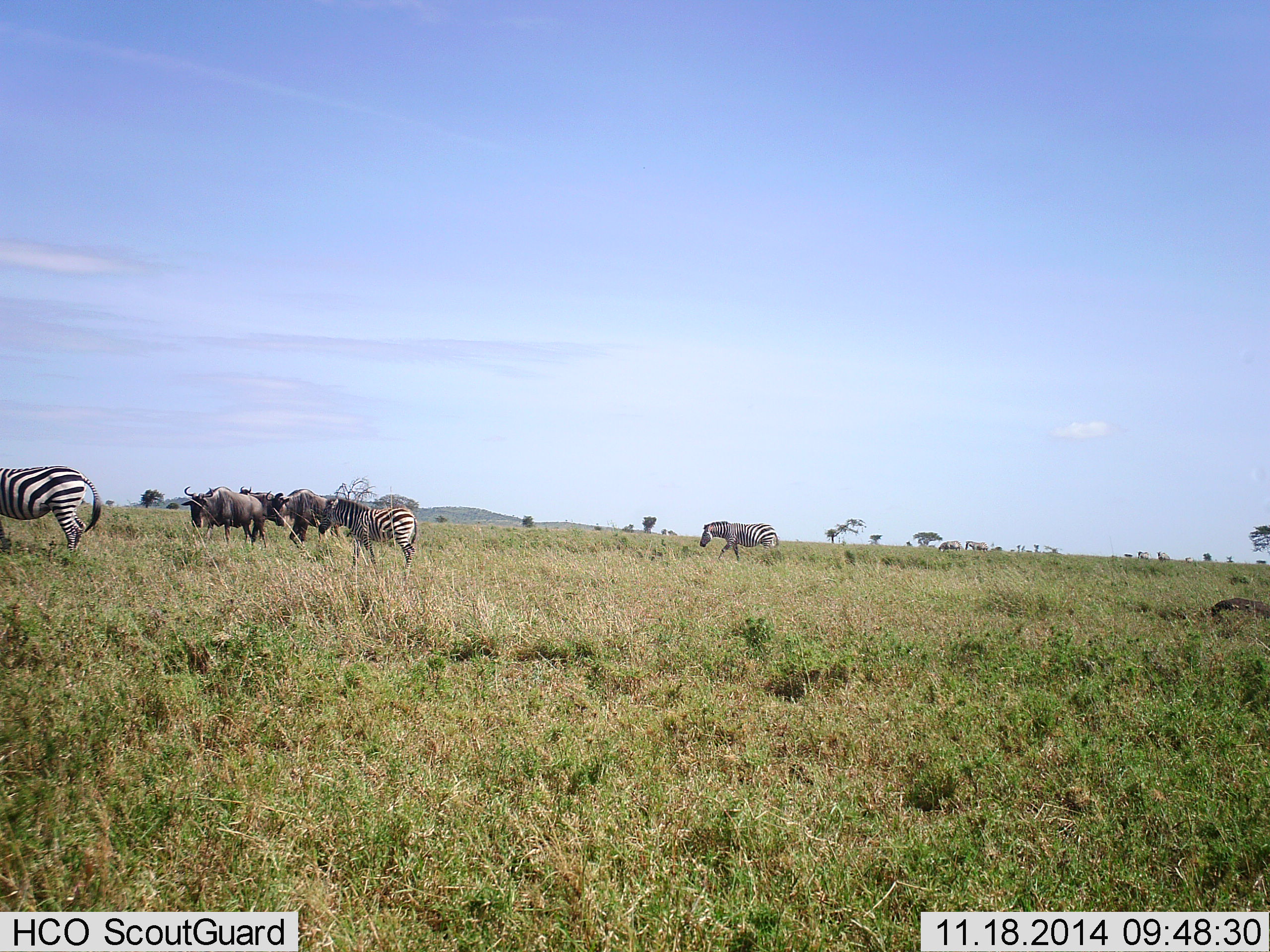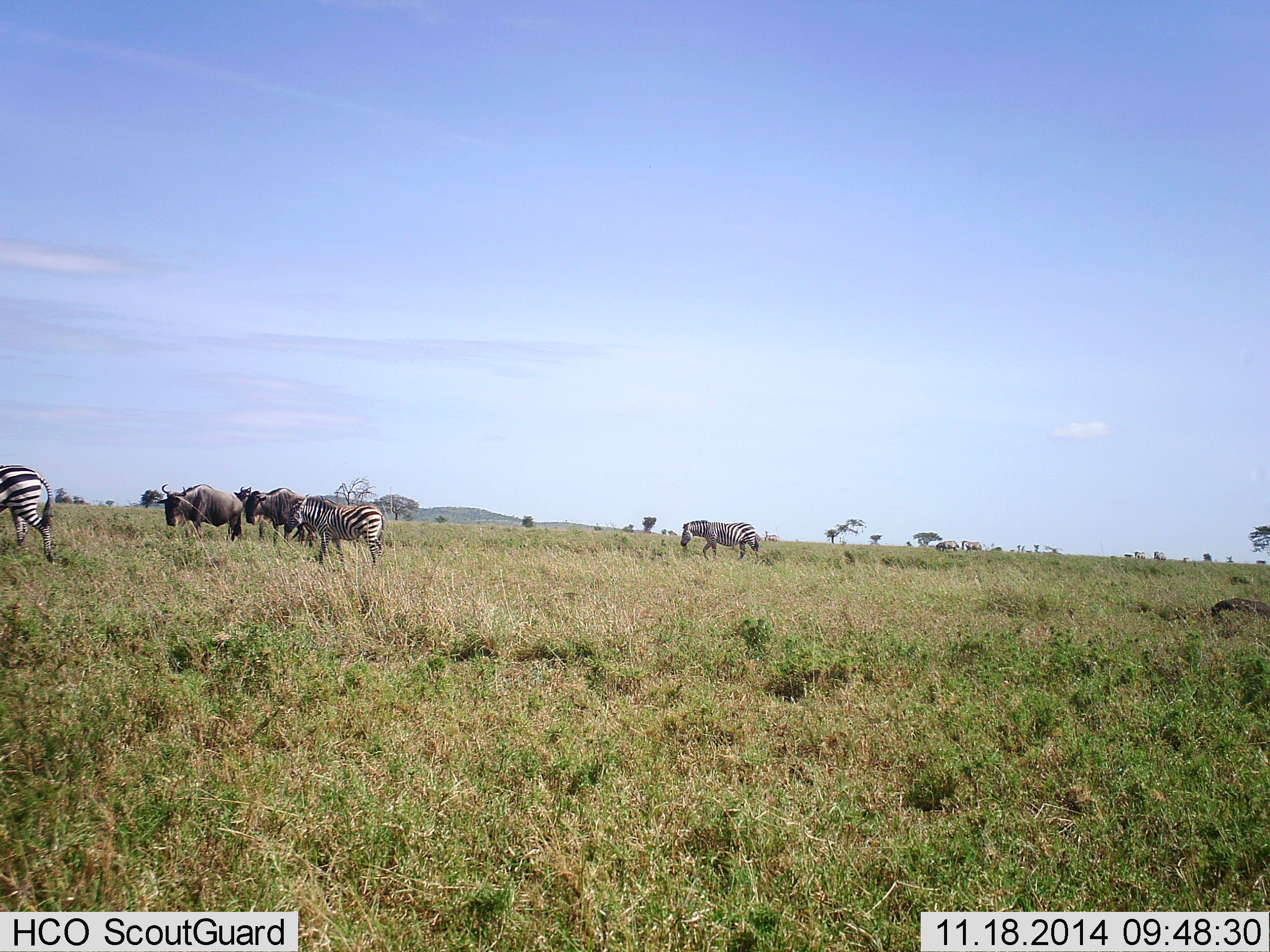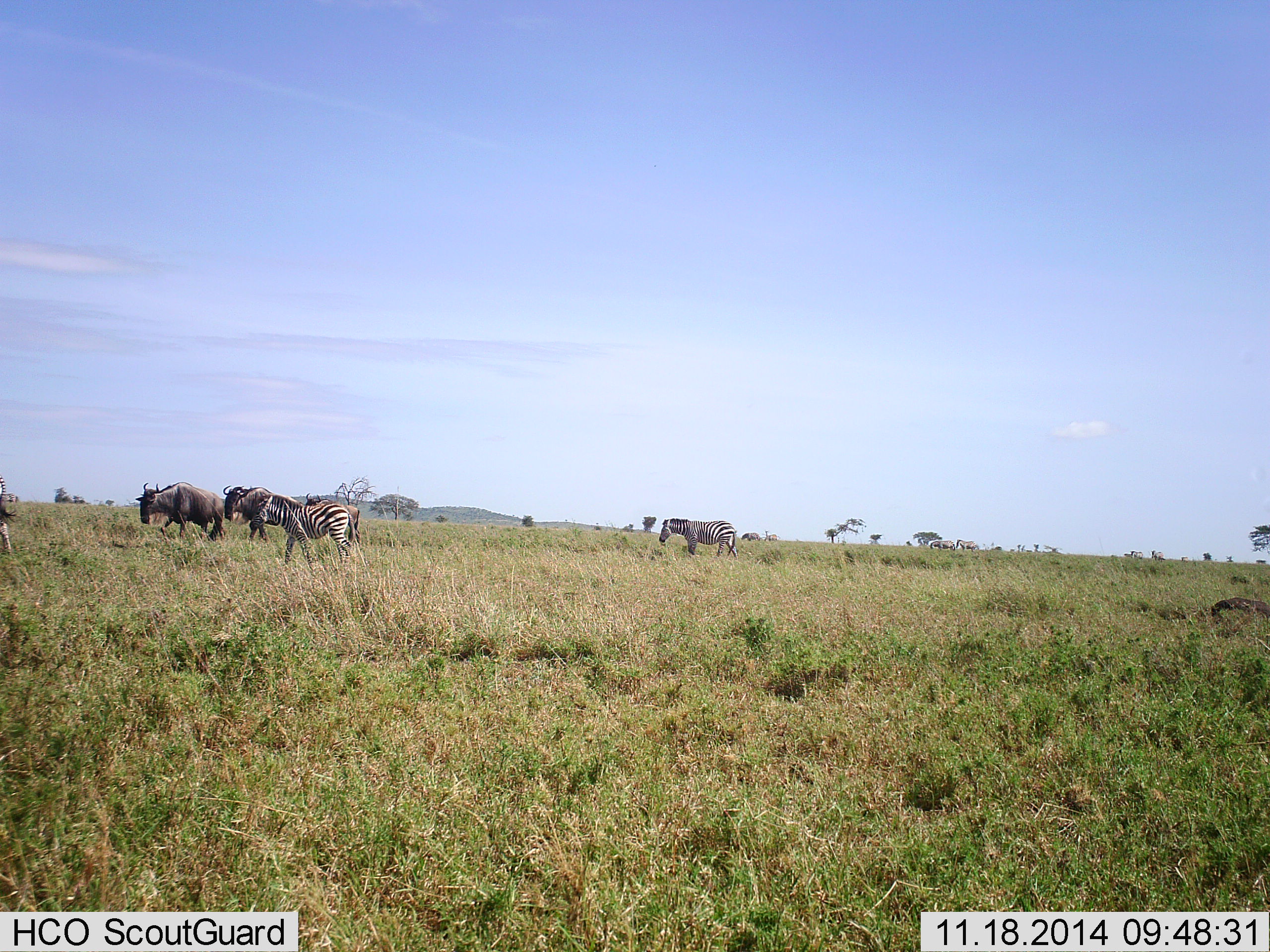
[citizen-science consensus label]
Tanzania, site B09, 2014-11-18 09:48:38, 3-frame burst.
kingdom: Animalia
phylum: Chordata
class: Mammalia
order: Artiodactyla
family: Bovidae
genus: Connochaetes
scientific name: Connochaetes taurinus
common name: blue wildebeest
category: wildebeest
Wildebeest (blue wildebeest) (Connochaetes taurinus), count 2. Behavior (volunteer vote fractions): standing 18%, resting 0%, moving 73%, interacting 0%. Young present (vote fraction): 0%. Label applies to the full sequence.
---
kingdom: Animalia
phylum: Chordata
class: Mammalia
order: Perissodactyla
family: Equidae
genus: Equus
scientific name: Equus quagga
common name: plains zebra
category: zebra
Zebra (plains zebra) (Equus quagga), count 3. Behavior (volunteer vote fractions): standing 0%, resting 0%, moving 100%, interacting 0%. Young present (vote fraction): 18%. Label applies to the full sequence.